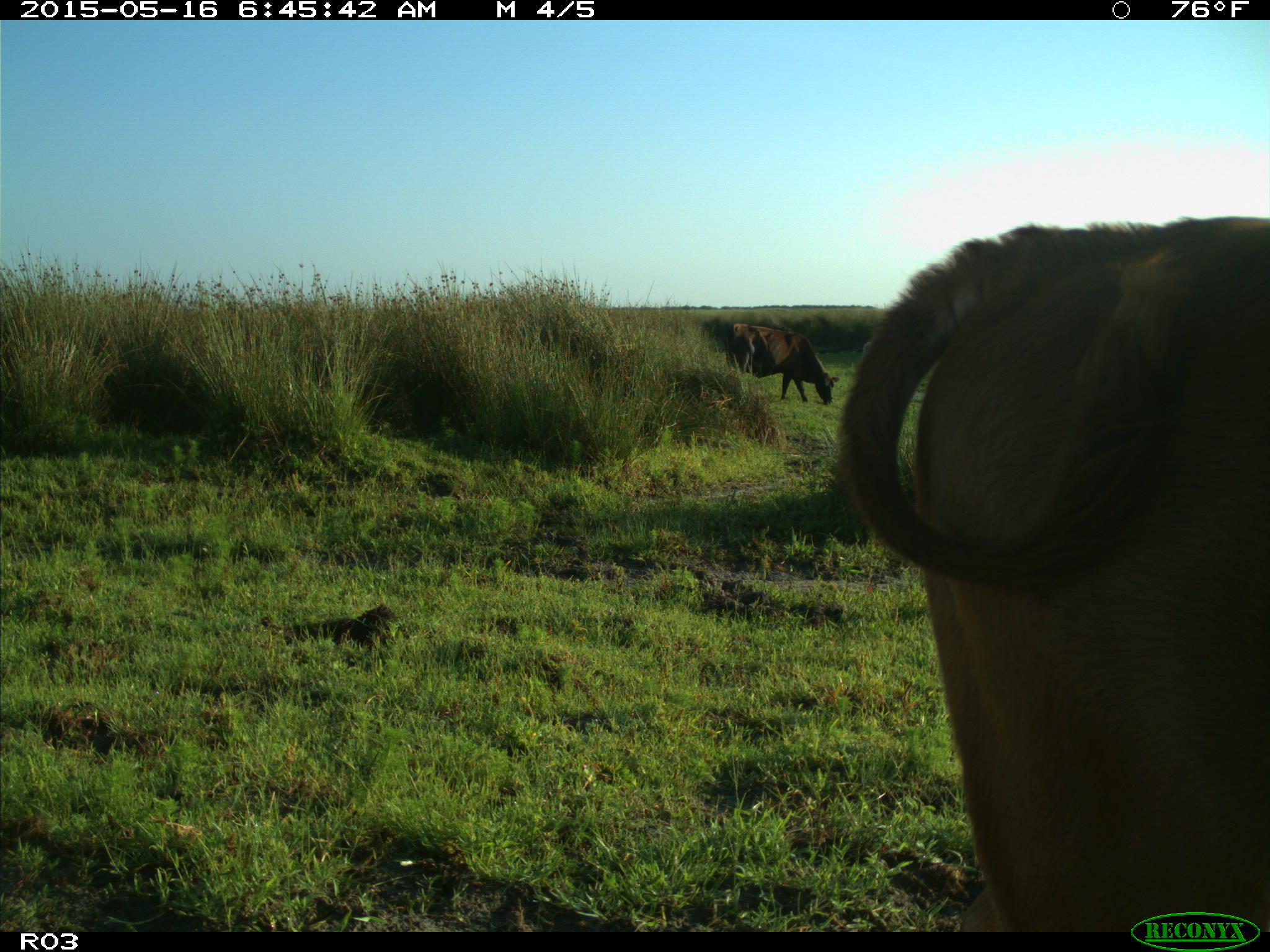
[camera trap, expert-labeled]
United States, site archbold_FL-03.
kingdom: Animalia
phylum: Chordata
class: Mammalia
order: Artiodactyla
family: Bovidae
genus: Bos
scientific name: Bos taurus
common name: domestic cow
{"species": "Bos taurus (domestic cow)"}